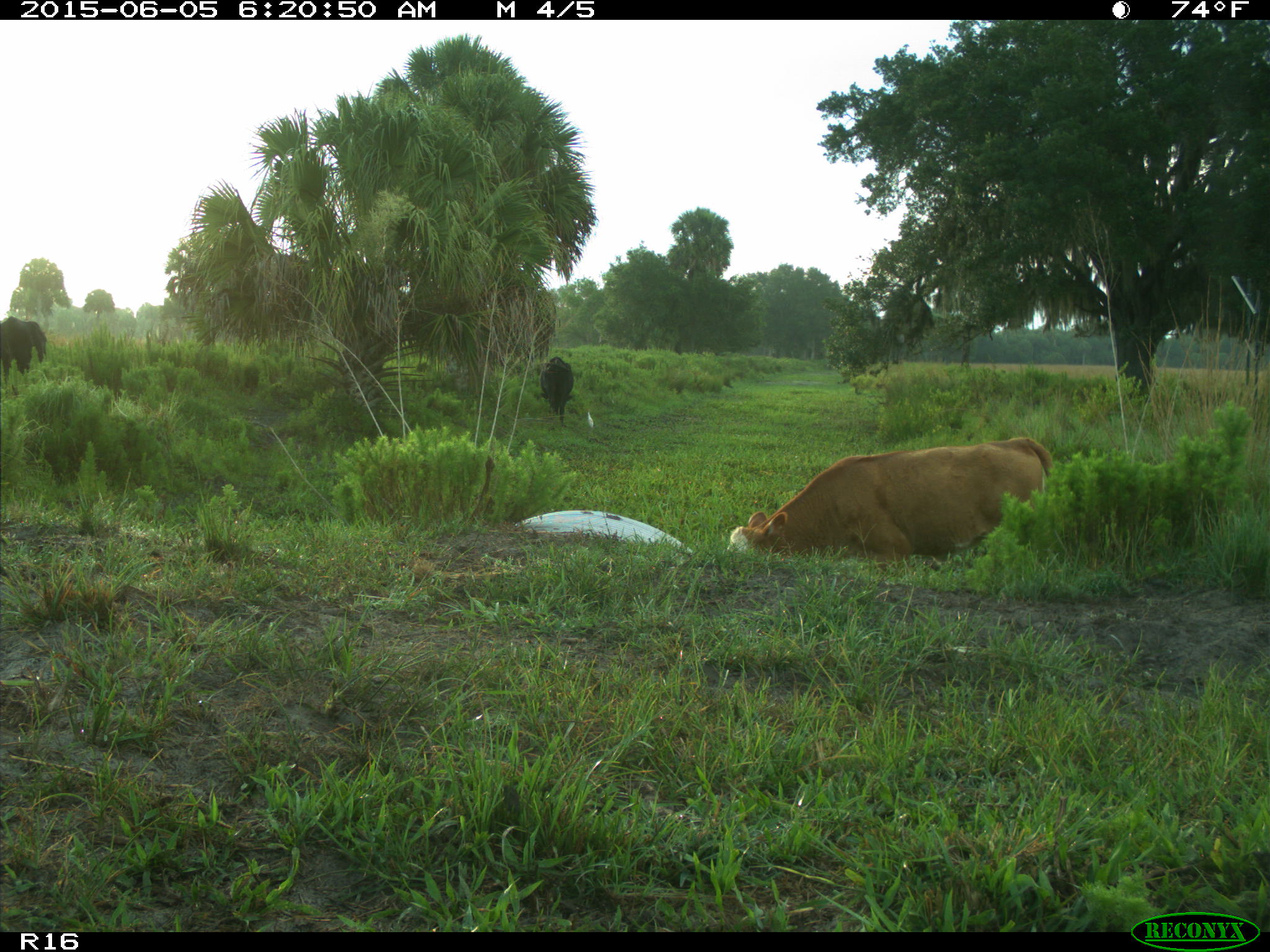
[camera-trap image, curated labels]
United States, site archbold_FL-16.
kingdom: Animalia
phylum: Chordata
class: Mammalia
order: Artiodactyla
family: Bovidae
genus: Bos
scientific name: Bos taurus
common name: domestic cow